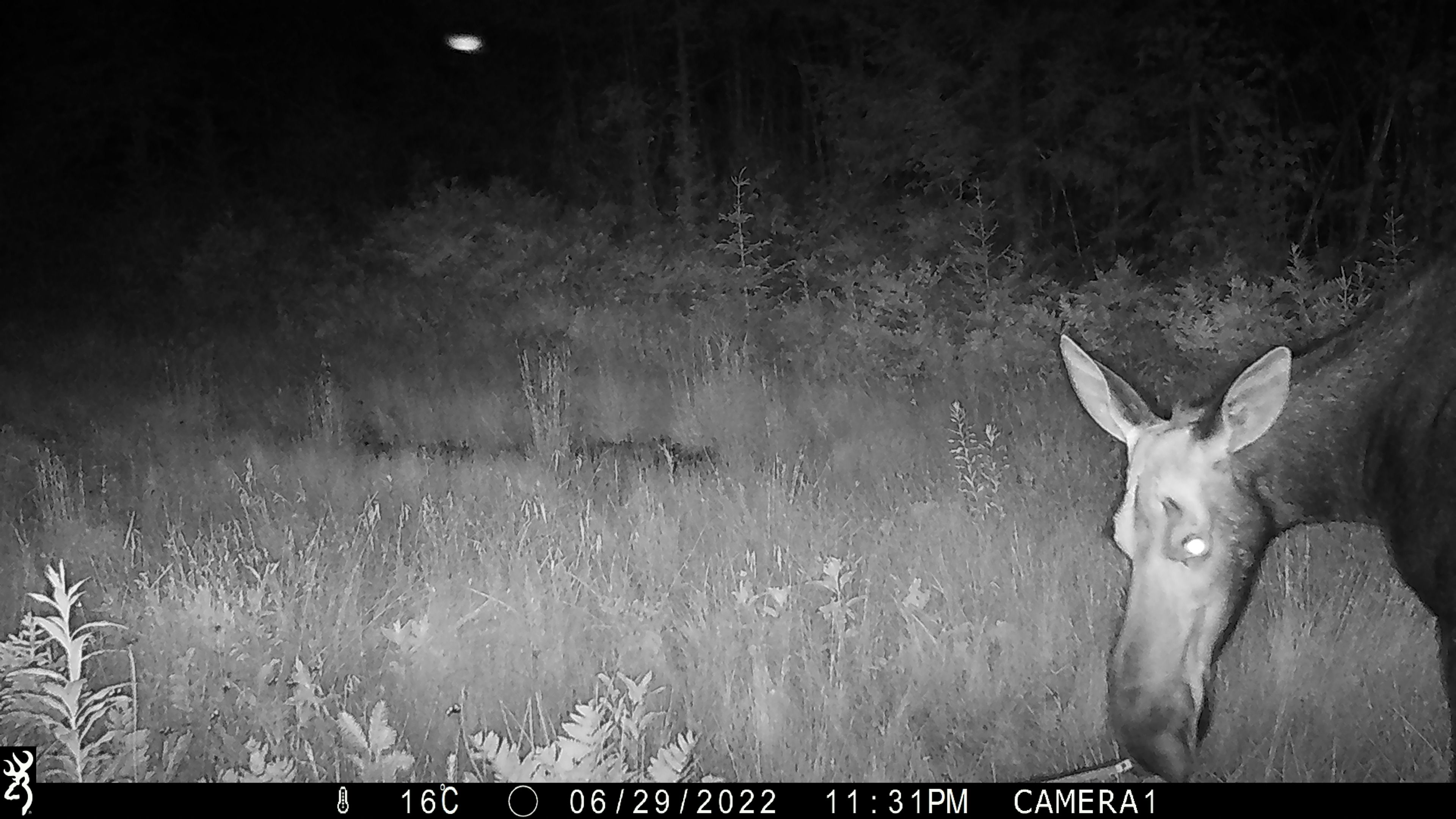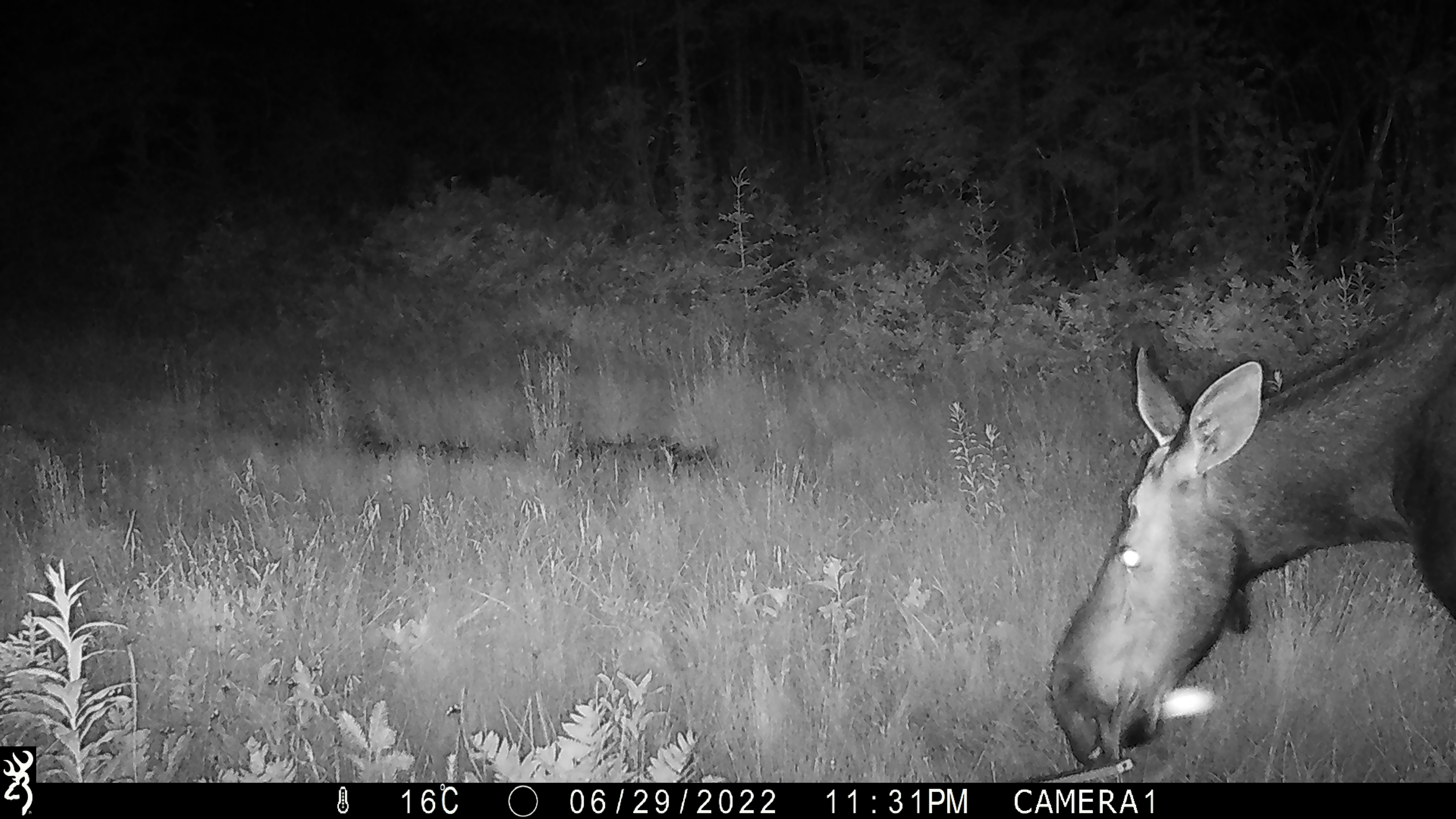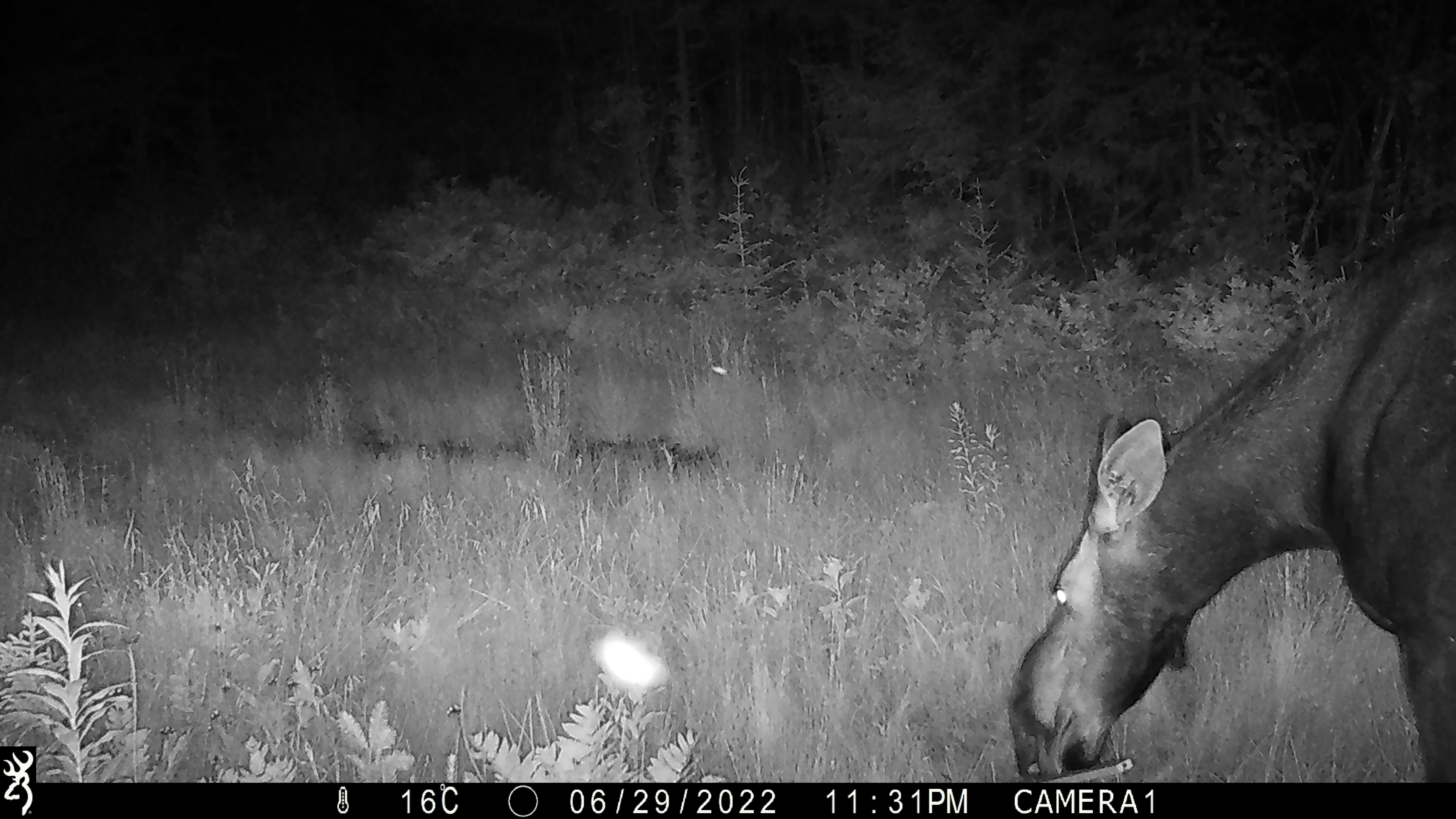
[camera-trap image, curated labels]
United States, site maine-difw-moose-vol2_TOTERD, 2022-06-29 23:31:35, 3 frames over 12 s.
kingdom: Animalia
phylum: Chordata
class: Mammalia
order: Artiodactyla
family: Cervidae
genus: Alces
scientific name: Alces alces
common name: moose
Moose (Alces alces).